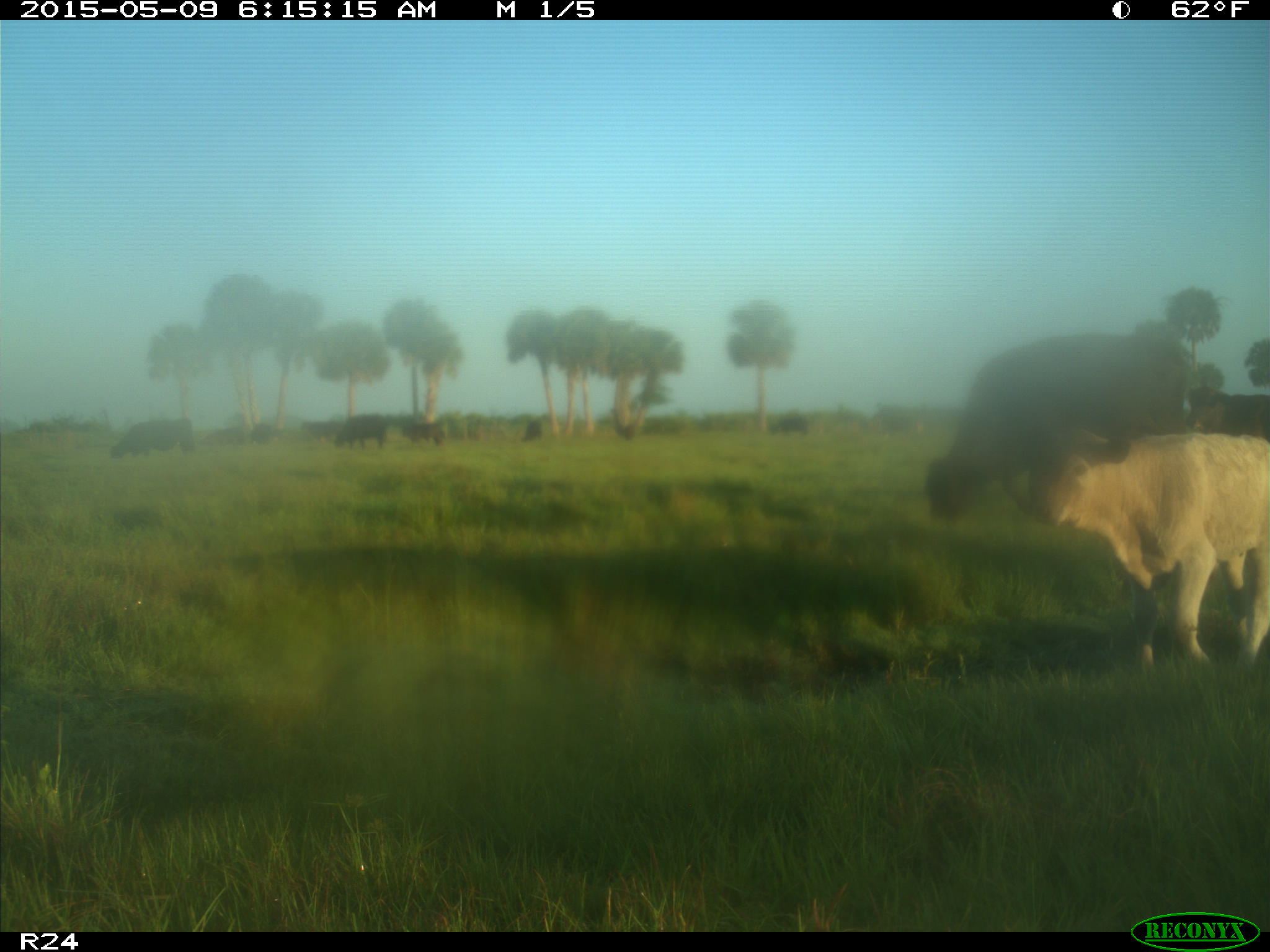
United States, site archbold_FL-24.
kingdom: Animalia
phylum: Chordata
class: Mammalia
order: Artiodactyla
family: Bovidae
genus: Bos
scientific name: Bos taurus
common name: domestic cow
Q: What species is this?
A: Bos taurus (domestic cow).